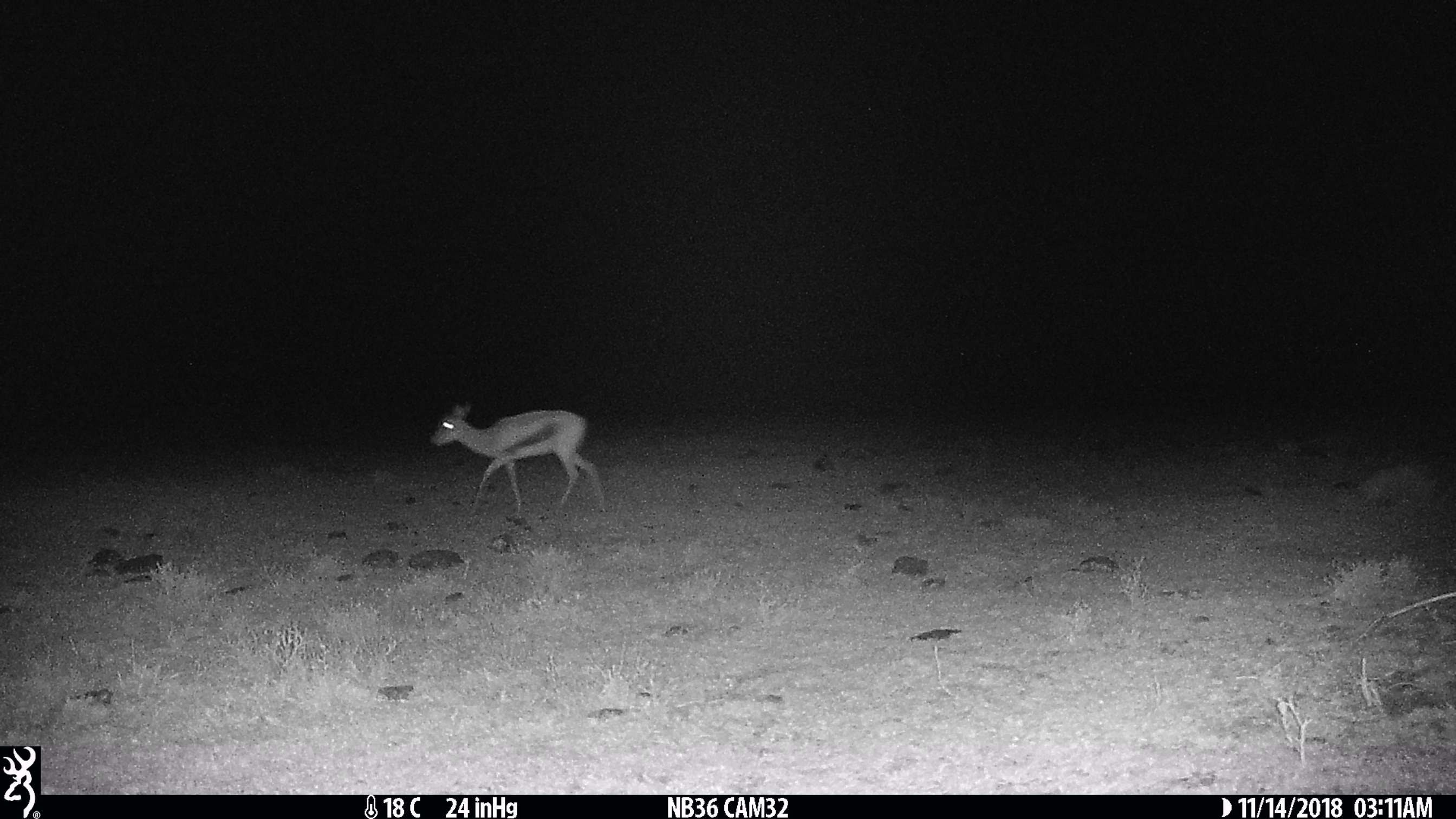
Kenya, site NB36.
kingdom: Animalia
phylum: Chordata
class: Mammalia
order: Artiodactyla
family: Bovidae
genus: Eudorcas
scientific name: Eudorcas thomsonii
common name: thomon's gazelle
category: gazelle thomsons